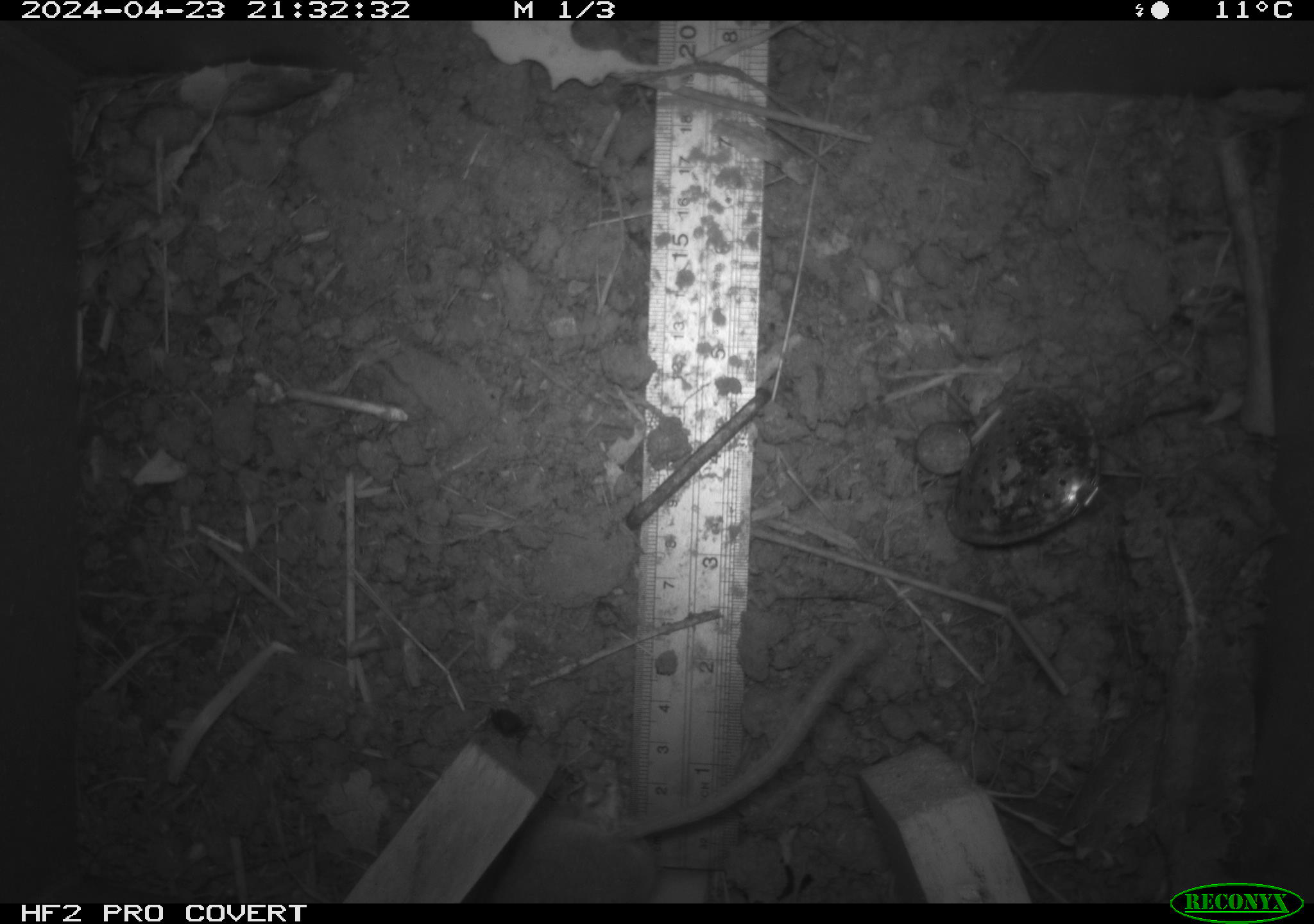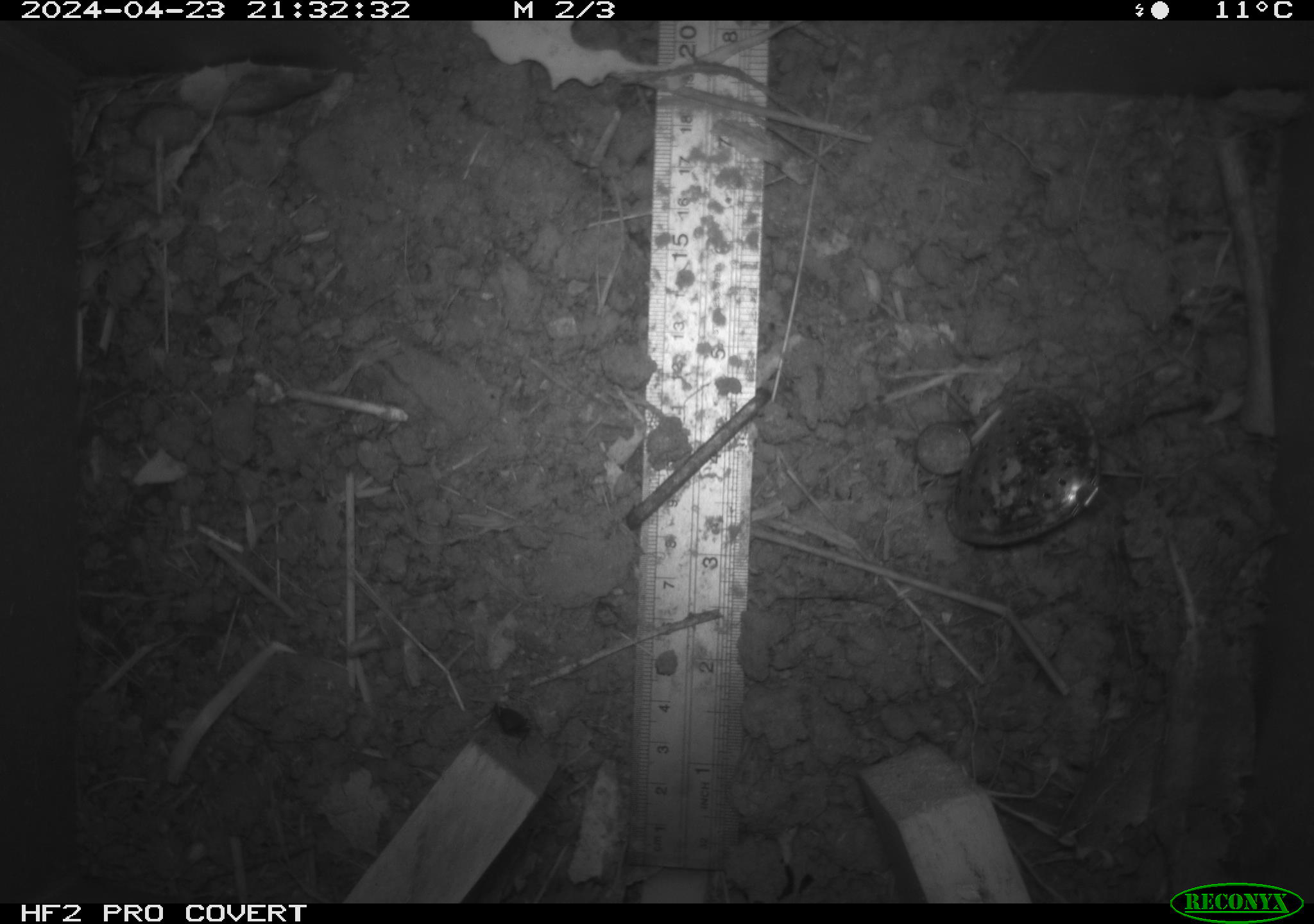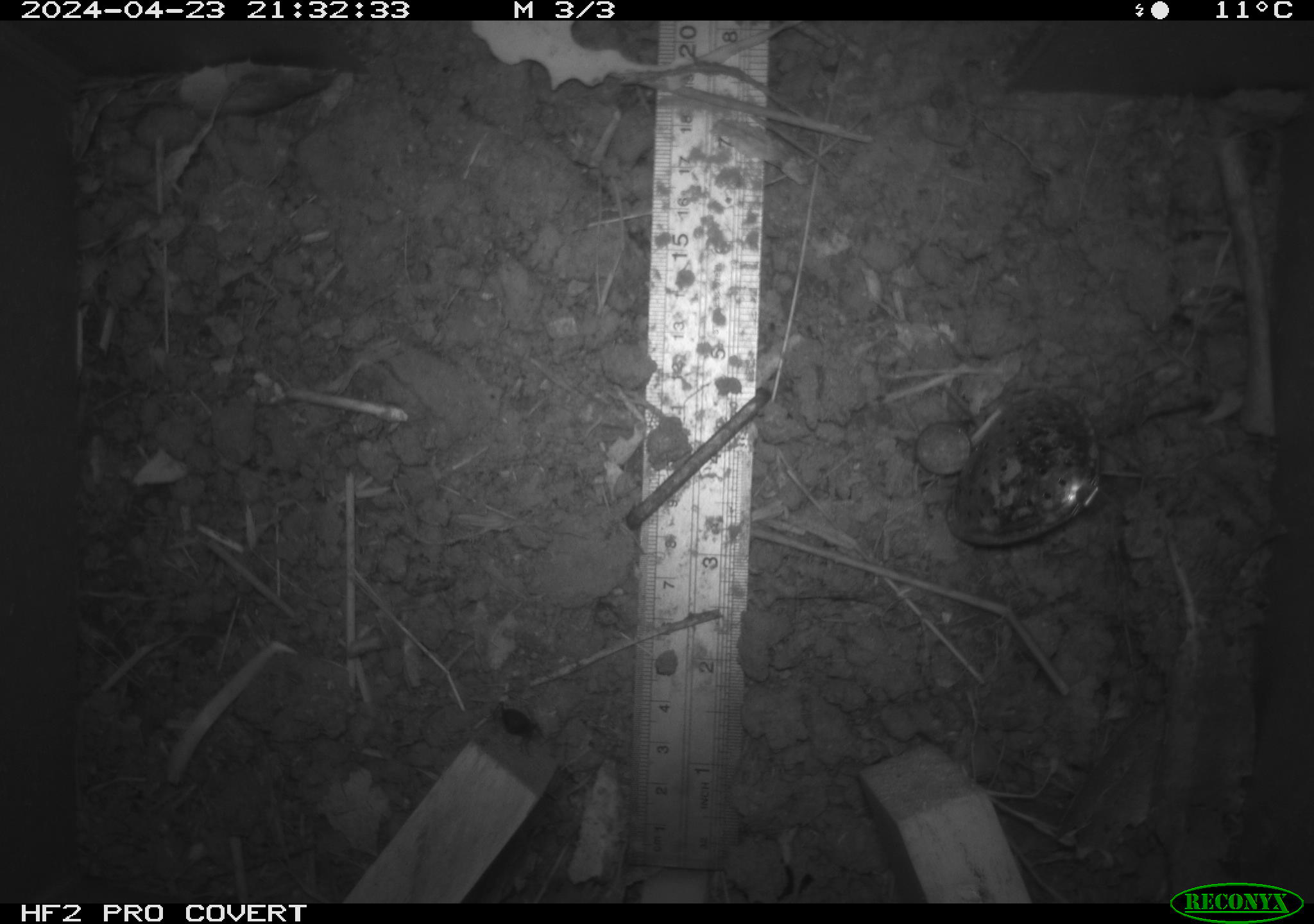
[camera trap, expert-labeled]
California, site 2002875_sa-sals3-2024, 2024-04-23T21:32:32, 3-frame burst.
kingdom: Animalia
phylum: Chordata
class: Mammalia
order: Rodentia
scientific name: Rodentia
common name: mouse species